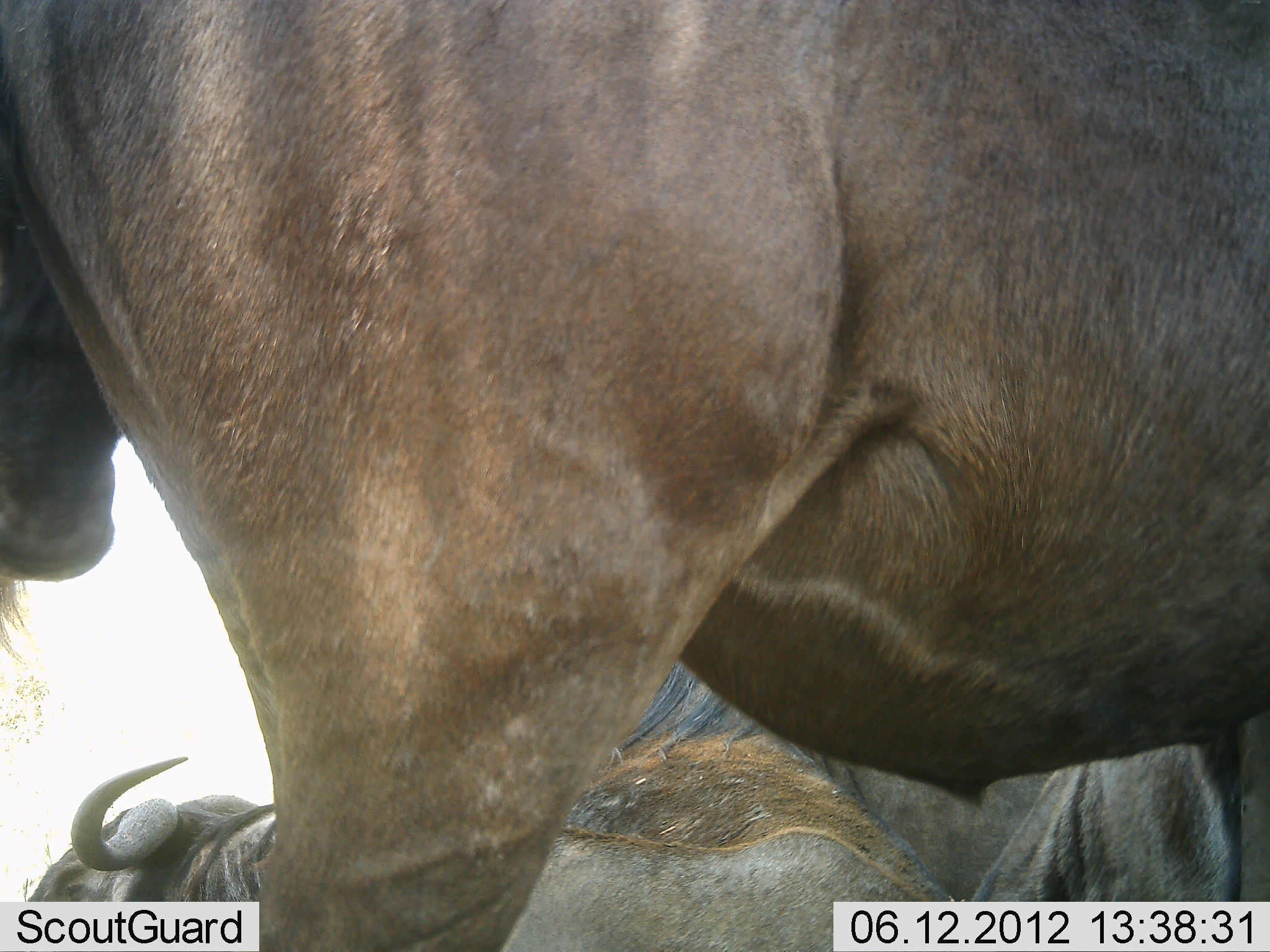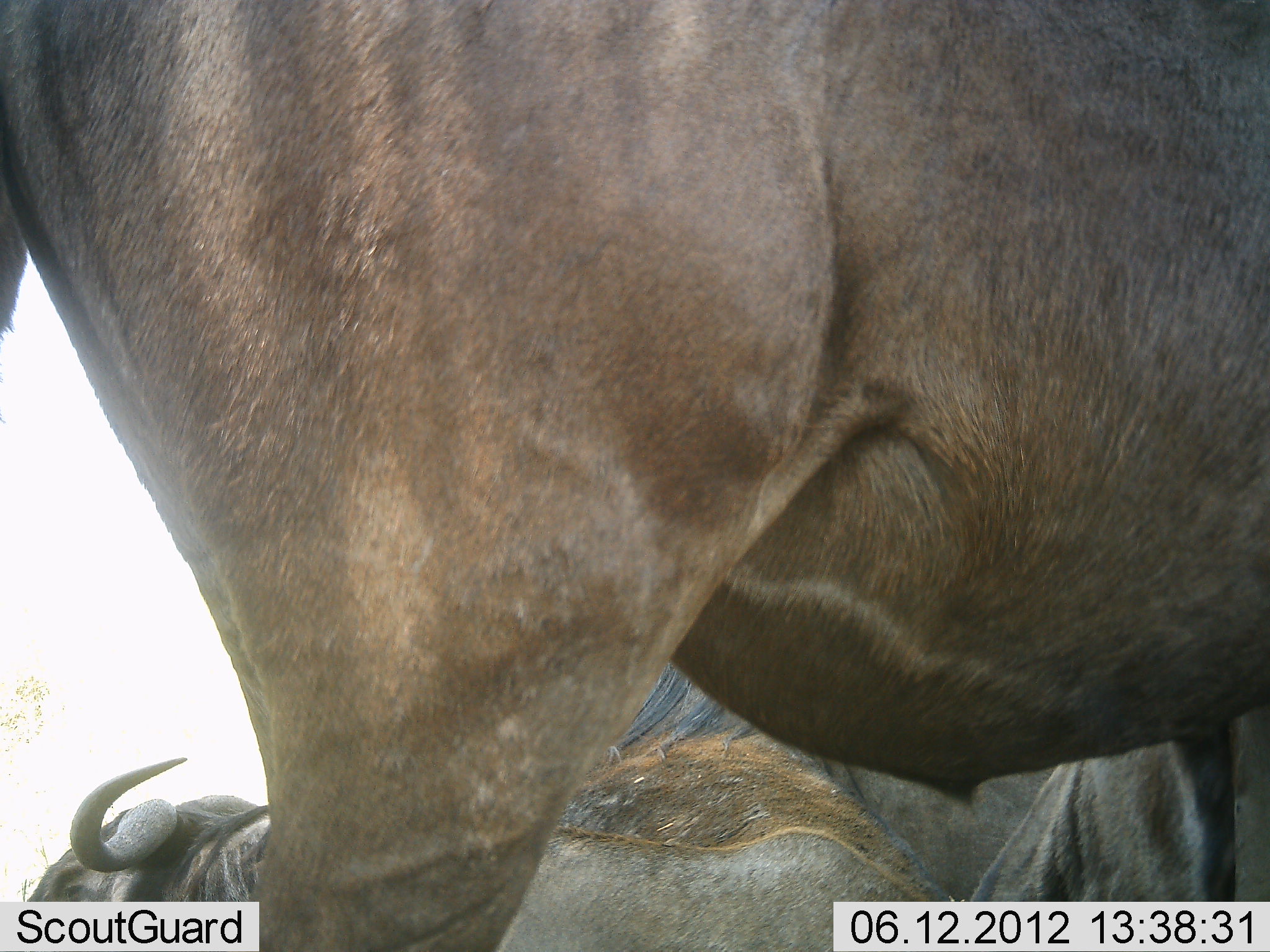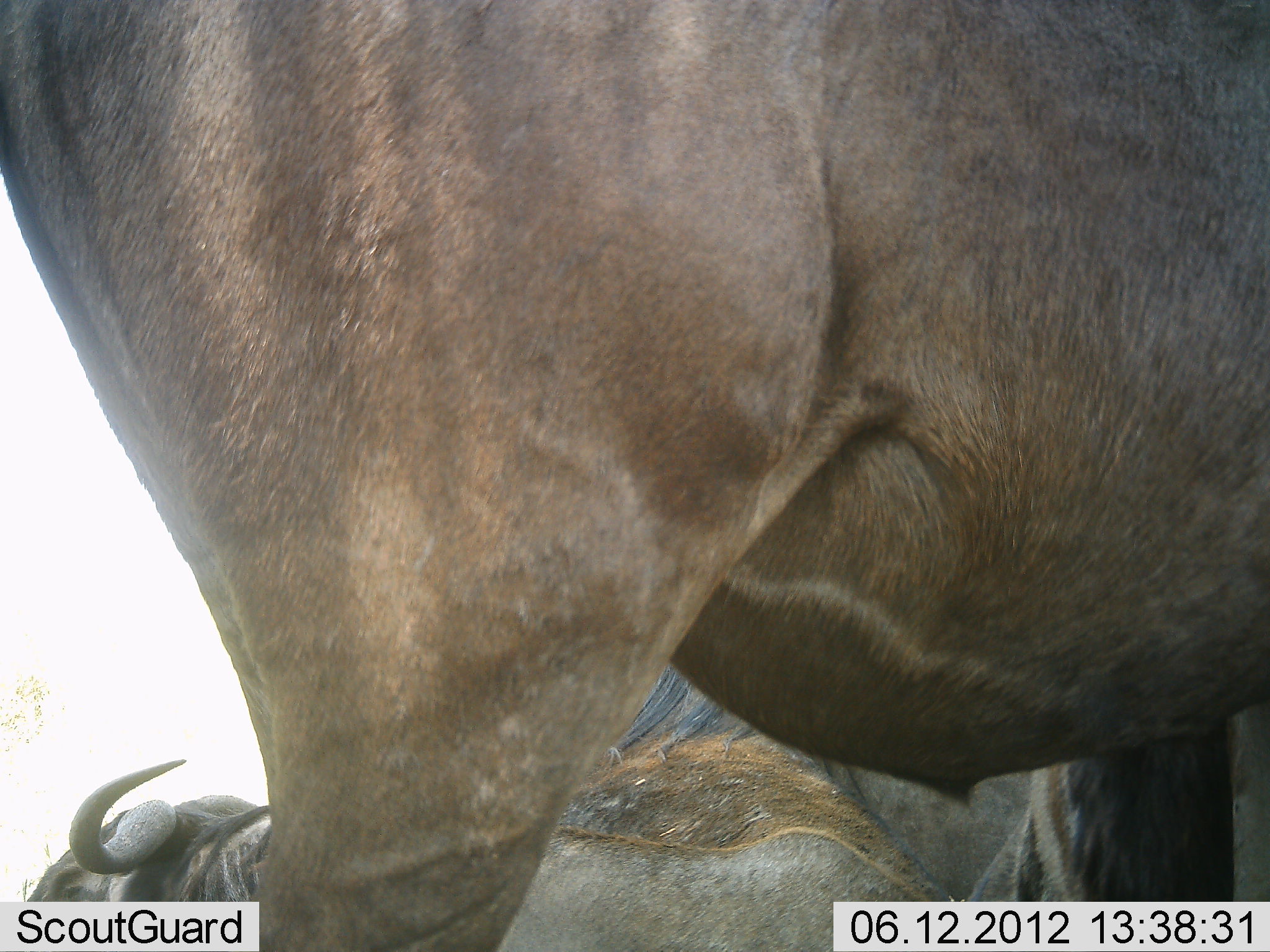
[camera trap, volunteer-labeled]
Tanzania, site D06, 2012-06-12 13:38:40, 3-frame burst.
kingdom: Animalia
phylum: Chordata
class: Mammalia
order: Artiodactyla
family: Bovidae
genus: Connochaetes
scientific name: Connochaetes taurinus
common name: blue wildebeest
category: wildebeest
Wildebeest (blue wildebeest) (Connochaetes taurinus), count 3. Behavior (volunteer vote fractions): standing 90%, resting 80%, moving 0%, interacting 0%. Young present (vote fraction): 10%. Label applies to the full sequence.